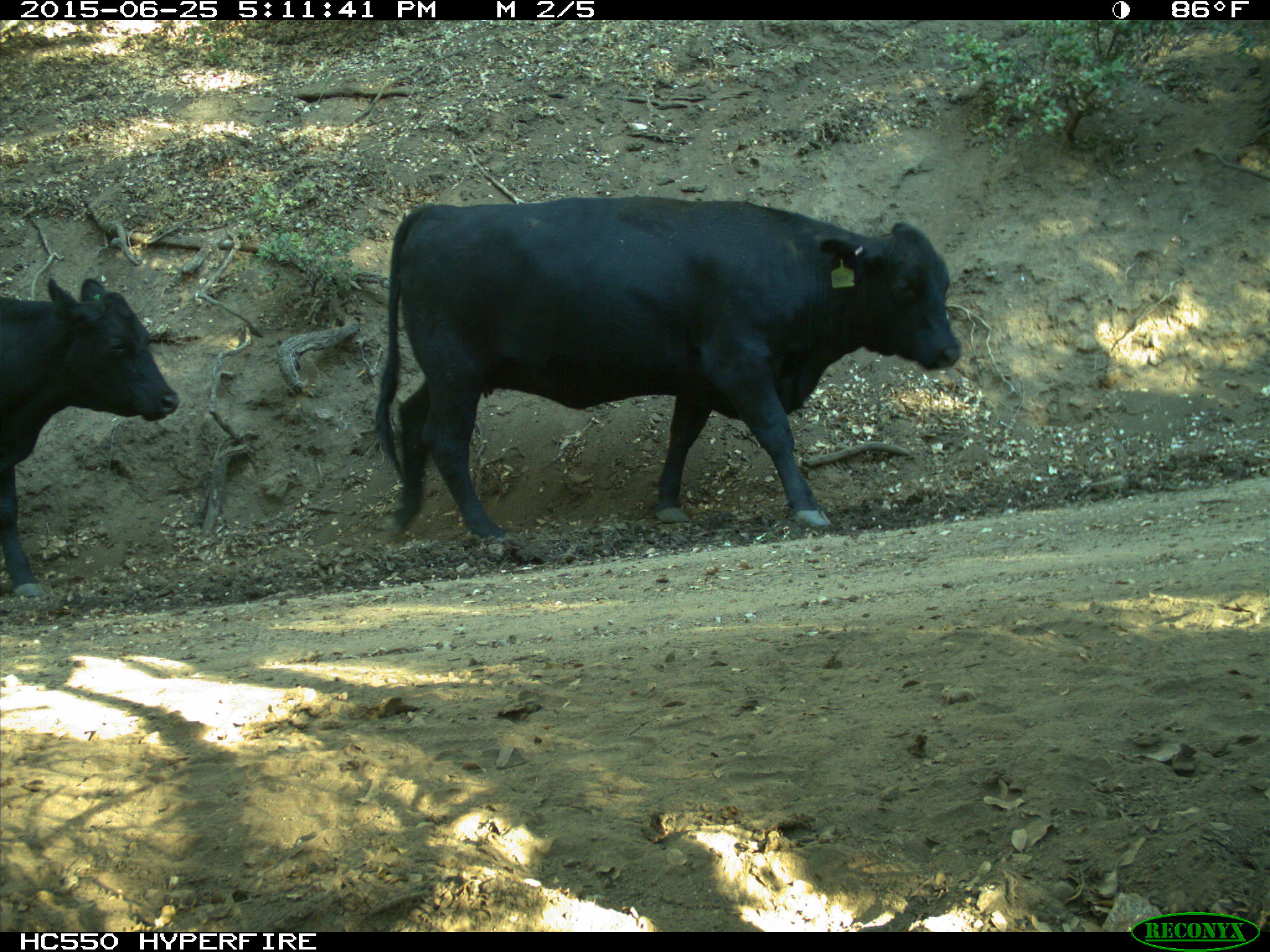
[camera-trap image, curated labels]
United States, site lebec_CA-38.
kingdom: Animalia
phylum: Chordata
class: Mammalia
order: Artiodactyla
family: Bovidae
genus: Bos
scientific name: Bos taurus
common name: domestic cow